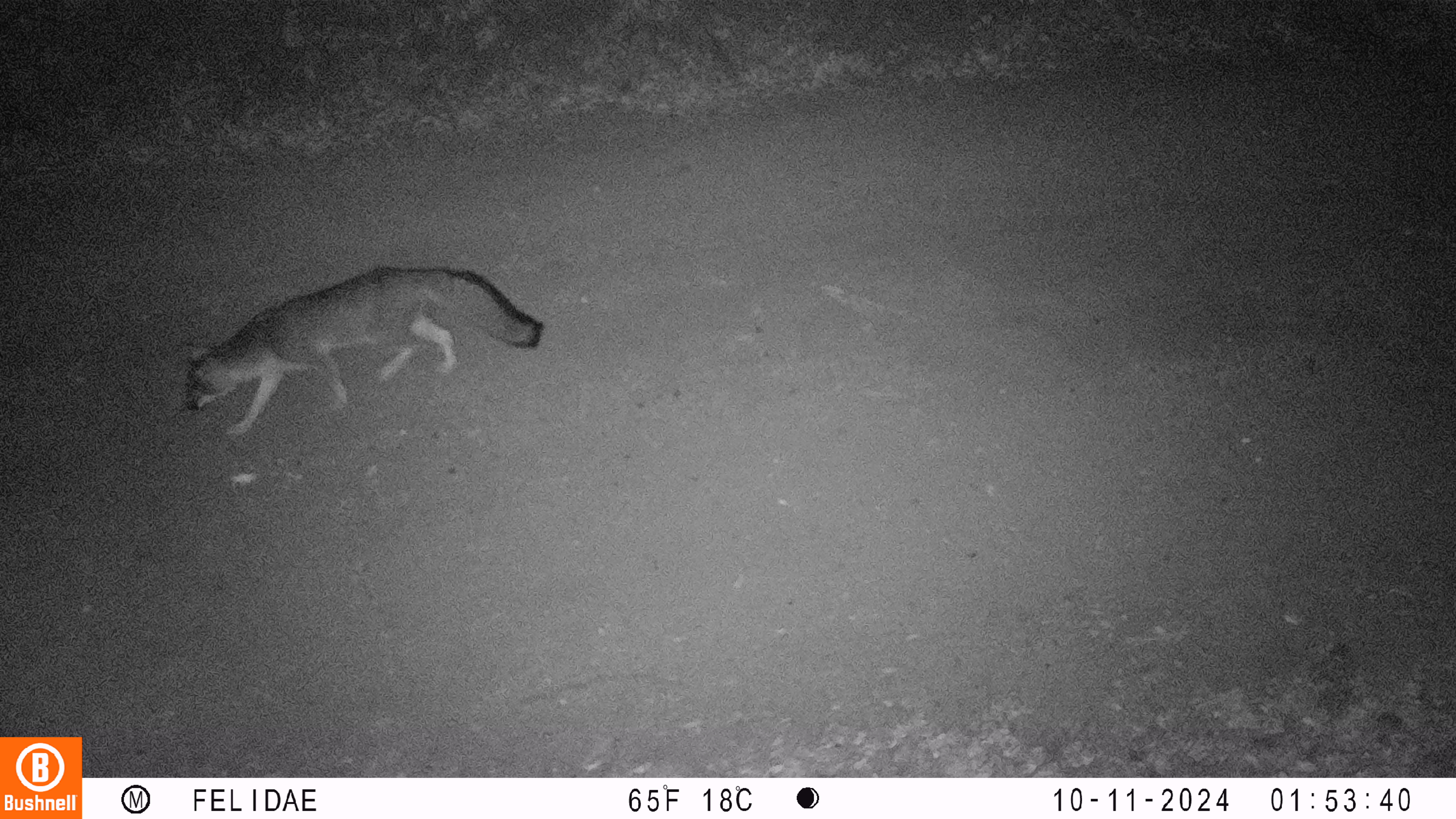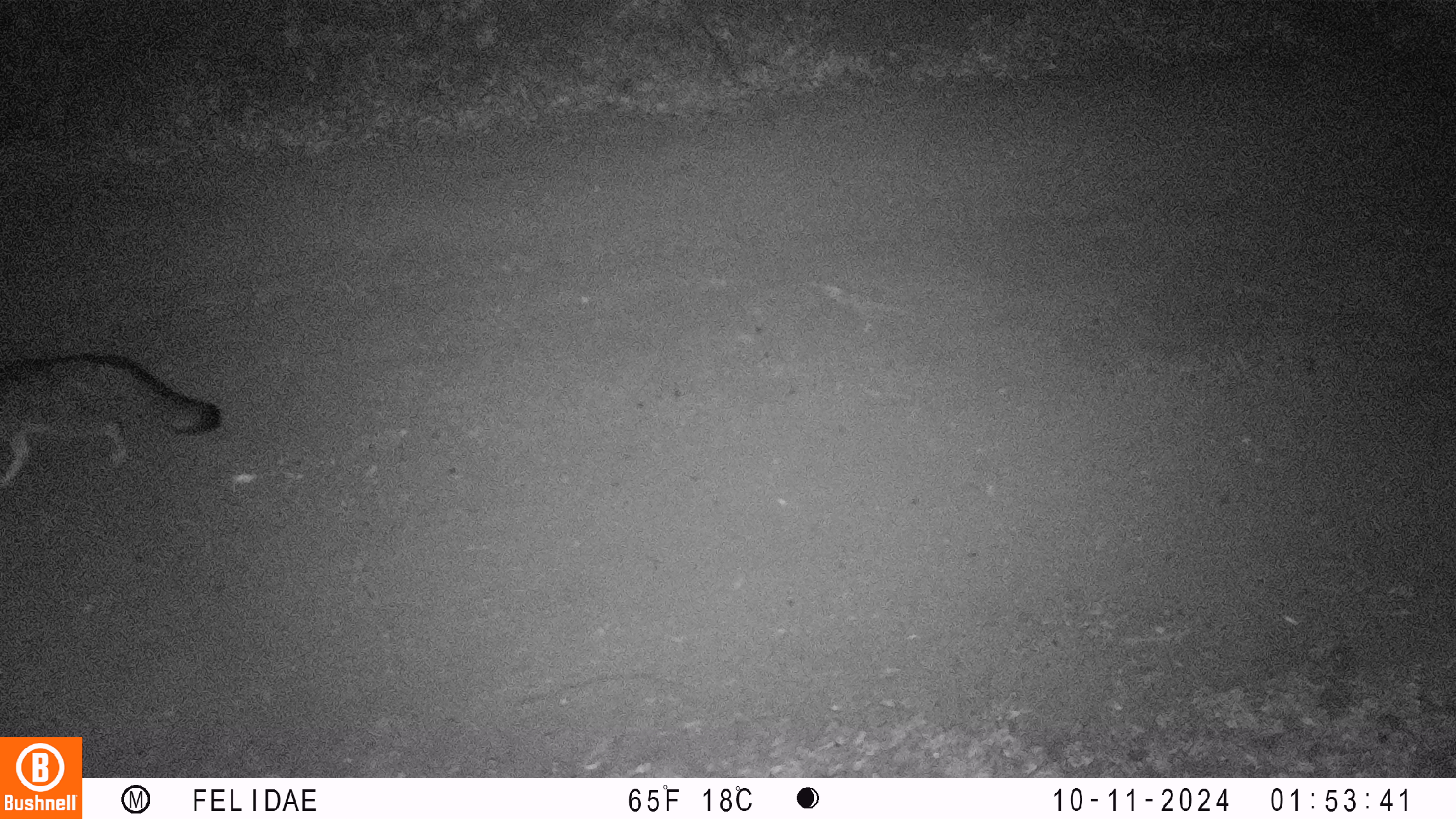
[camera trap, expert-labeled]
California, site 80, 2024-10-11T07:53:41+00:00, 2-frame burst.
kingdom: Animalia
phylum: Chordata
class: Mammalia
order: Carnivora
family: Canidae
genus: Urocyon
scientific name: Urocyon cinereoargenteus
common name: gray fox